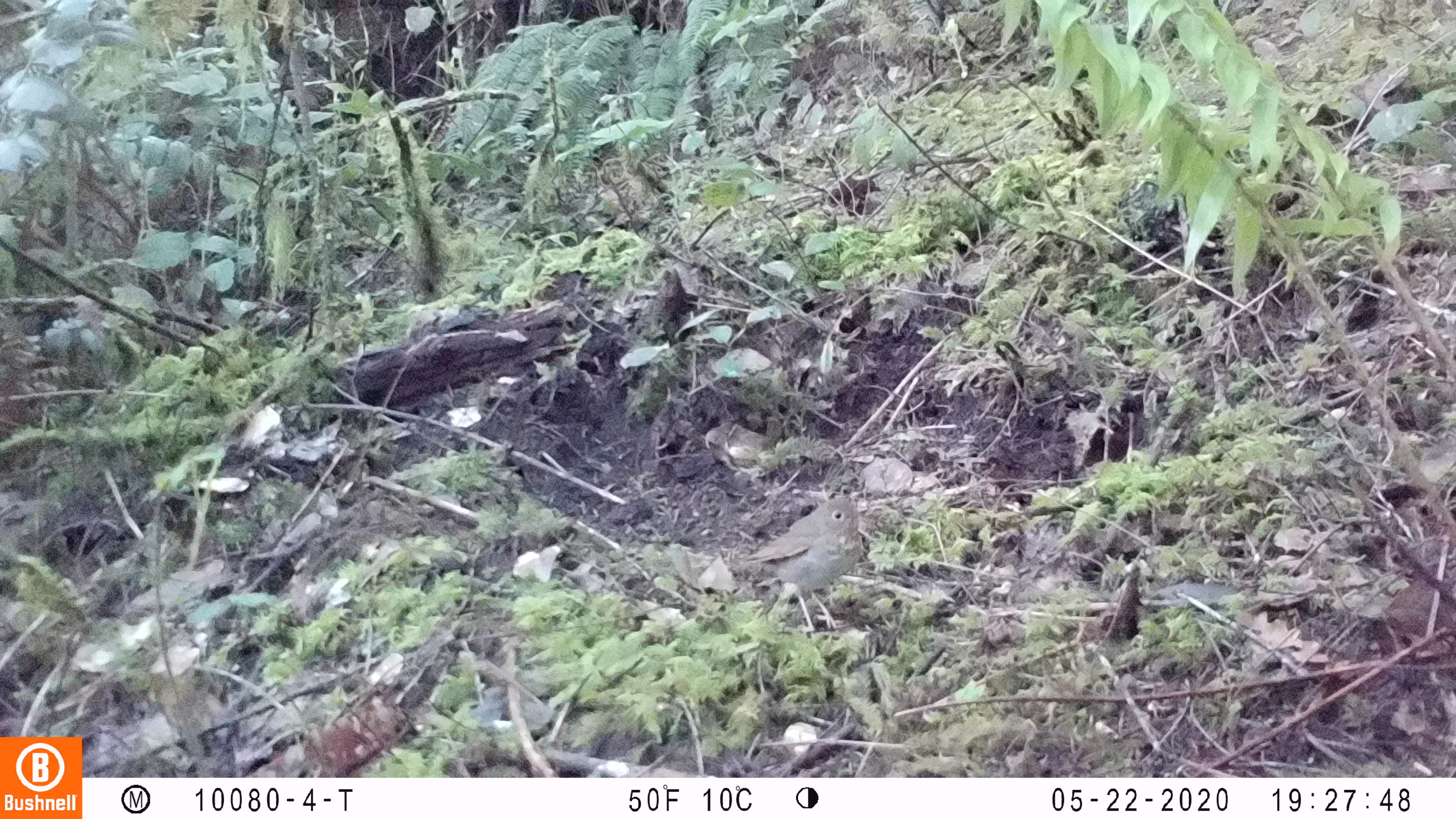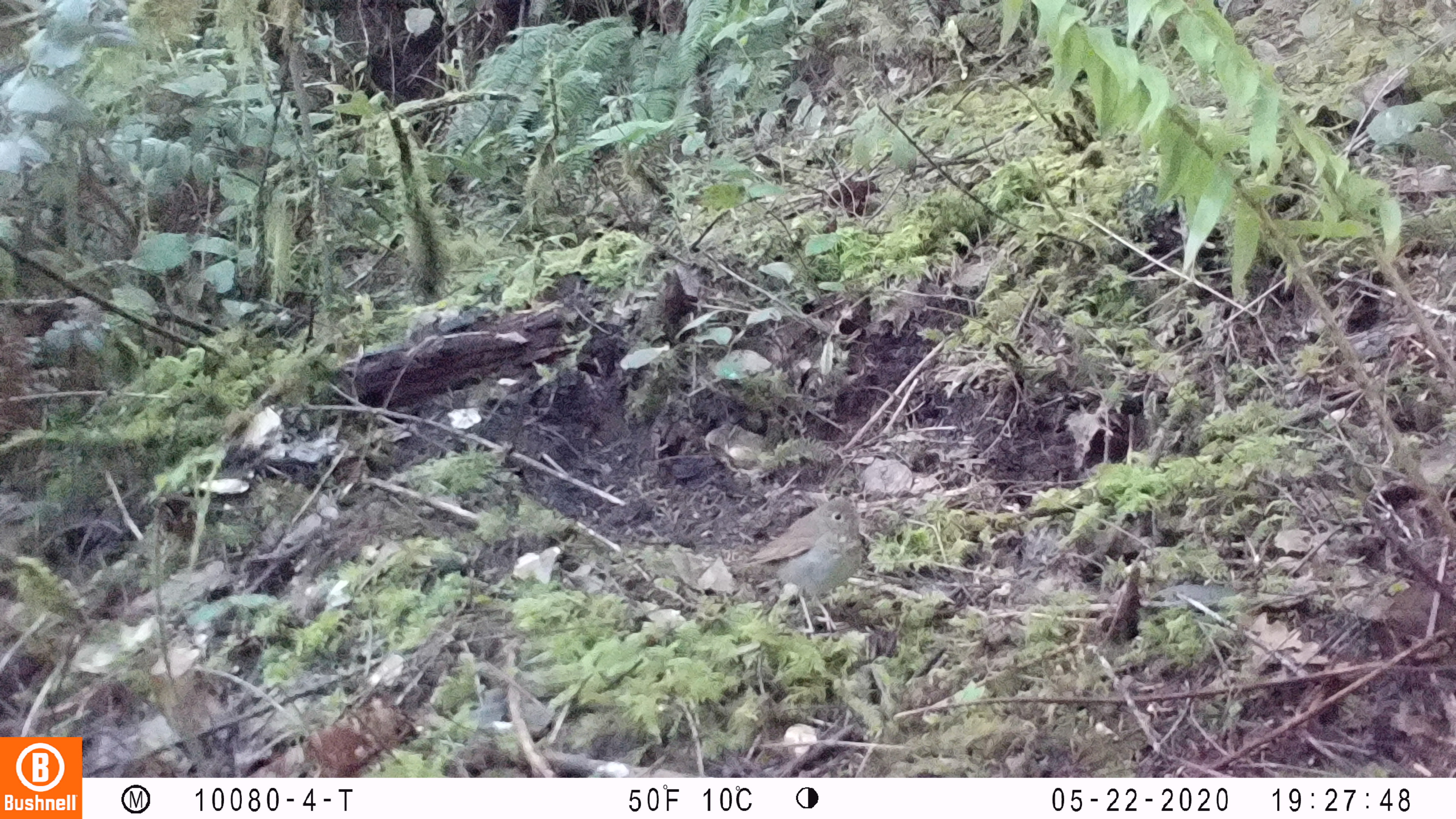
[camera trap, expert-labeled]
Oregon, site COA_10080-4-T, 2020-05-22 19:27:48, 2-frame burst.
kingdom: Animalia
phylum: Chordata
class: Aves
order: Passeriformes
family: Turdidae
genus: Catharus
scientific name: Catharus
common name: brown thrushes and nightingale-thrushes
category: catharus species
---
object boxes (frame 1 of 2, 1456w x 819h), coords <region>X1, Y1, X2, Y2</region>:
catharus species: <region>732, 488, 864, 595</region>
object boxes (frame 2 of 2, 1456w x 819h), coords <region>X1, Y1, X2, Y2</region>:
catharus species: <region>727, 486, 866, 636</region>